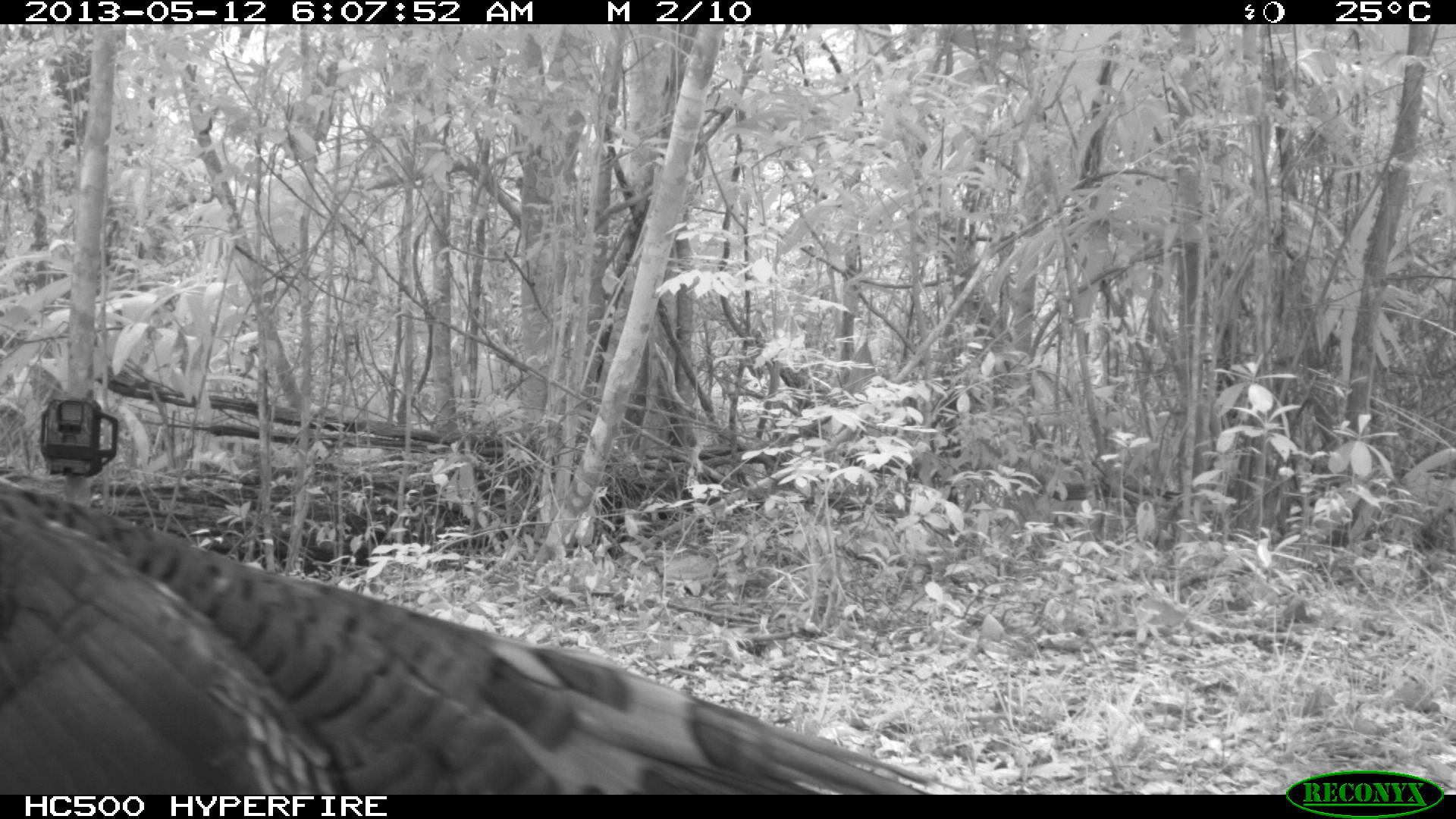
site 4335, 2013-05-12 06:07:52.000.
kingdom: Animalia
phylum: Chordata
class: Aves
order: Galliformes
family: Phasianidae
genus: Meleagris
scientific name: Meleagris ocellata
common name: ocellated turkey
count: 1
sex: male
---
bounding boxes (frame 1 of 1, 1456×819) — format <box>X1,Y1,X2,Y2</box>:
meleagris ocellata: <box>1,476,938,792</box>